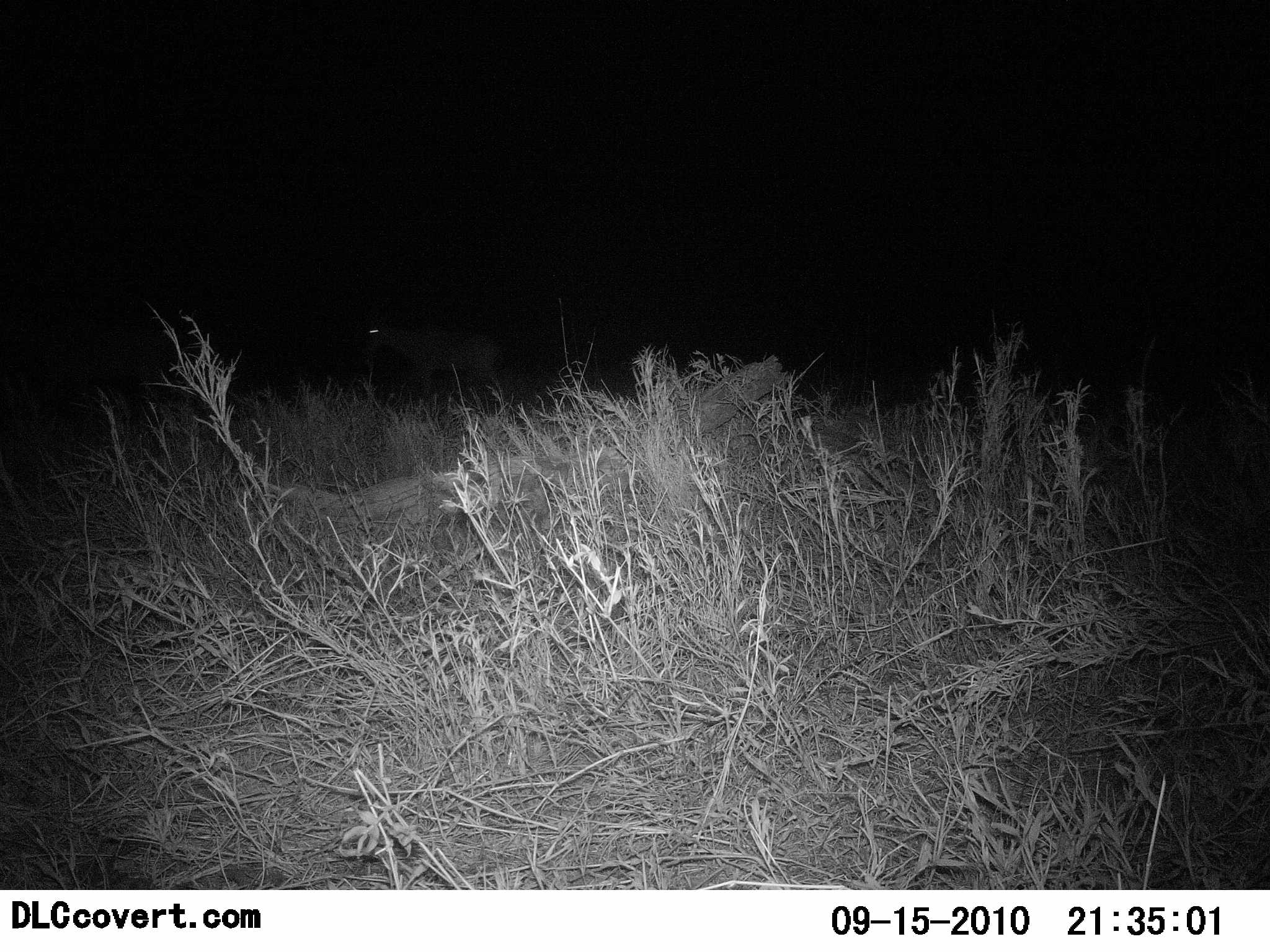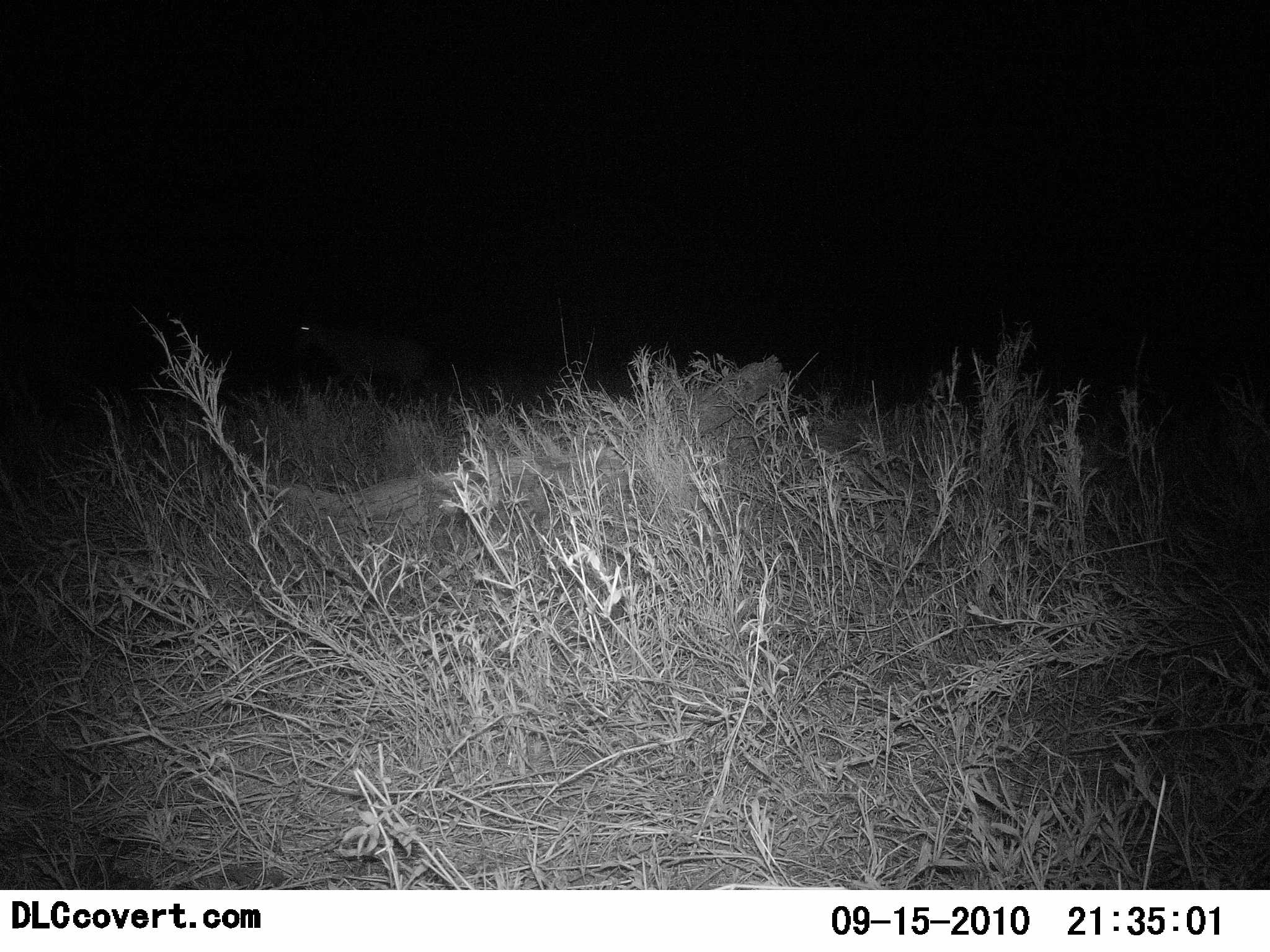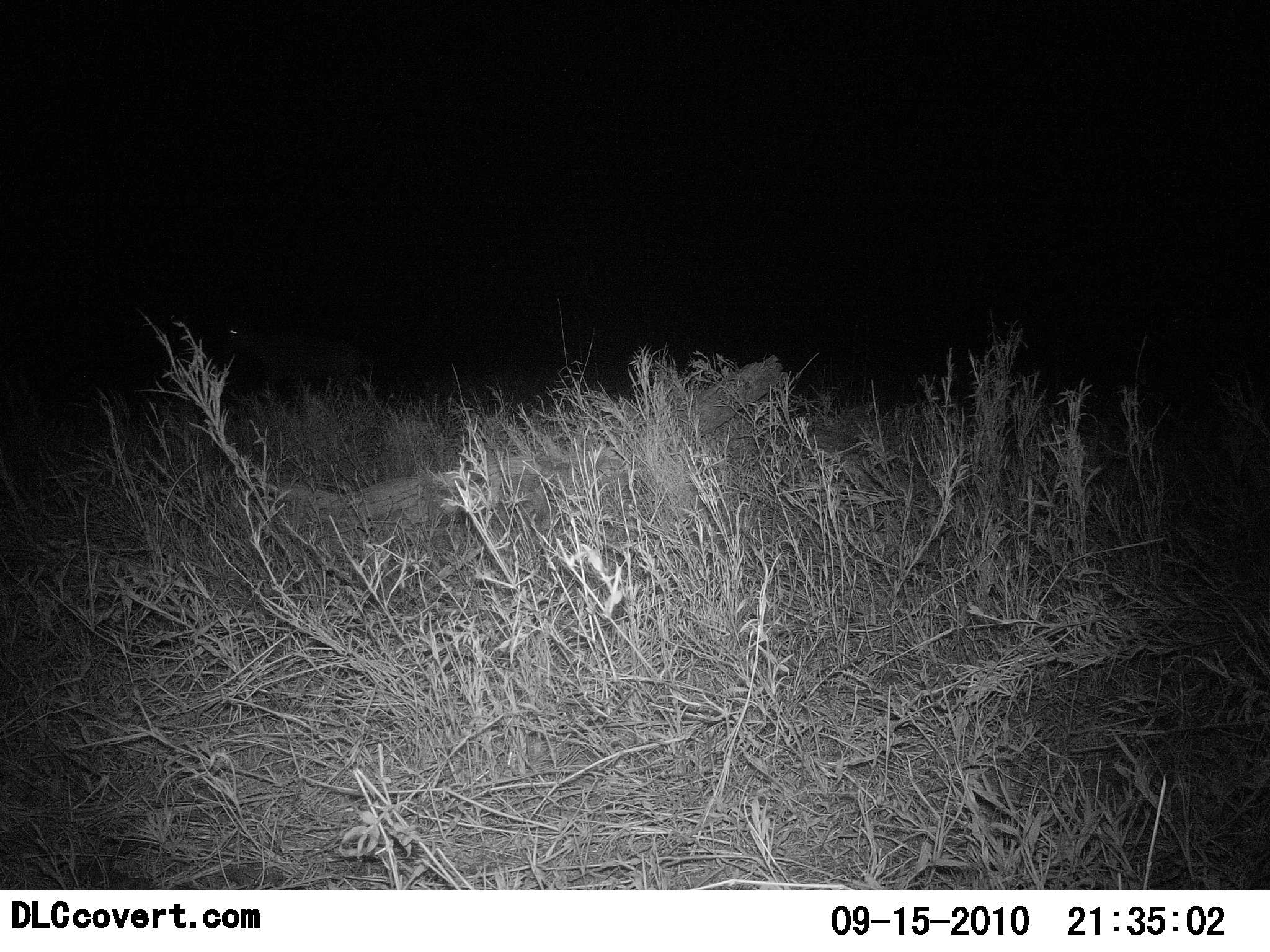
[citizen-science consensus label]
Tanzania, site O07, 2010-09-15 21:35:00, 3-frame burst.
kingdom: Animalia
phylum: Chordata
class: Mammalia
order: Carnivora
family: Hyaenidae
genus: Crocuta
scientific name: Crocuta crocuta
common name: spotted hyena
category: hyenaspotted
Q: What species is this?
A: Hyenaspotted (spotted hyena) (Crocuta crocuta).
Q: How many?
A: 1.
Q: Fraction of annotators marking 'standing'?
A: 0%.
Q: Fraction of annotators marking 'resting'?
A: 0%.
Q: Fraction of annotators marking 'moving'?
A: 100%.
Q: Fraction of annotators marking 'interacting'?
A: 0%.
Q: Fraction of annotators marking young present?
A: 0%.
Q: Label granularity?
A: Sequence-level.